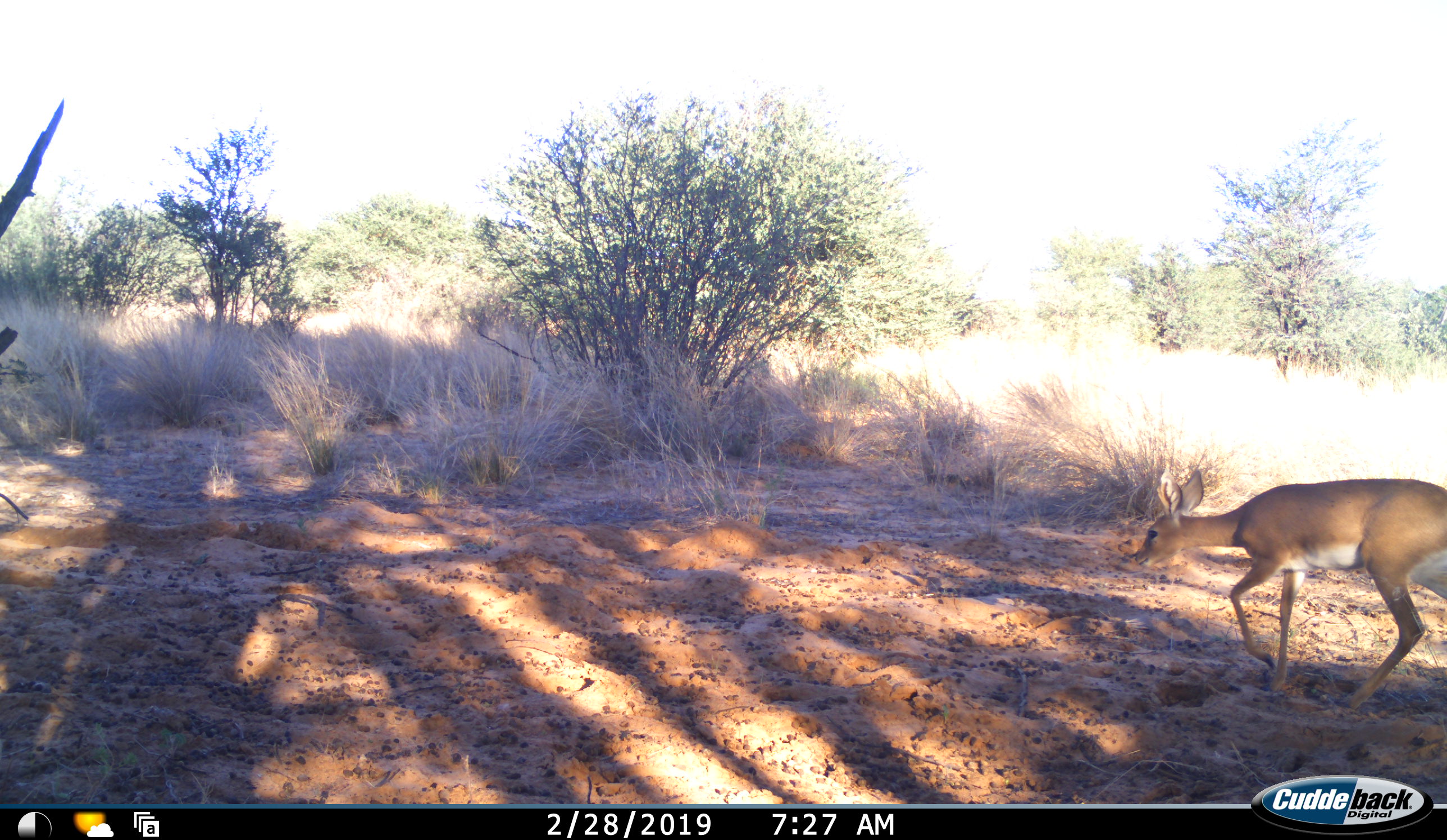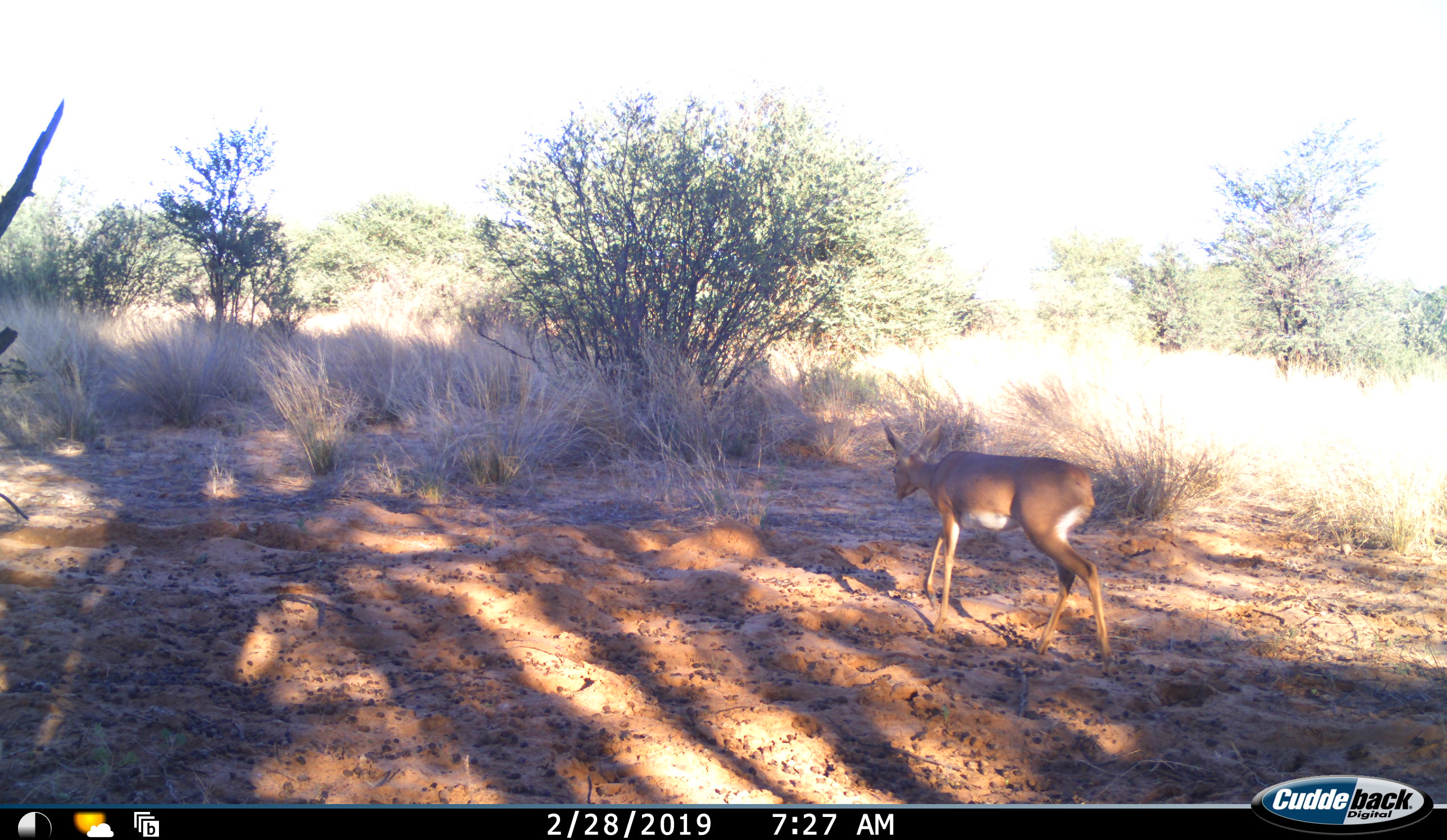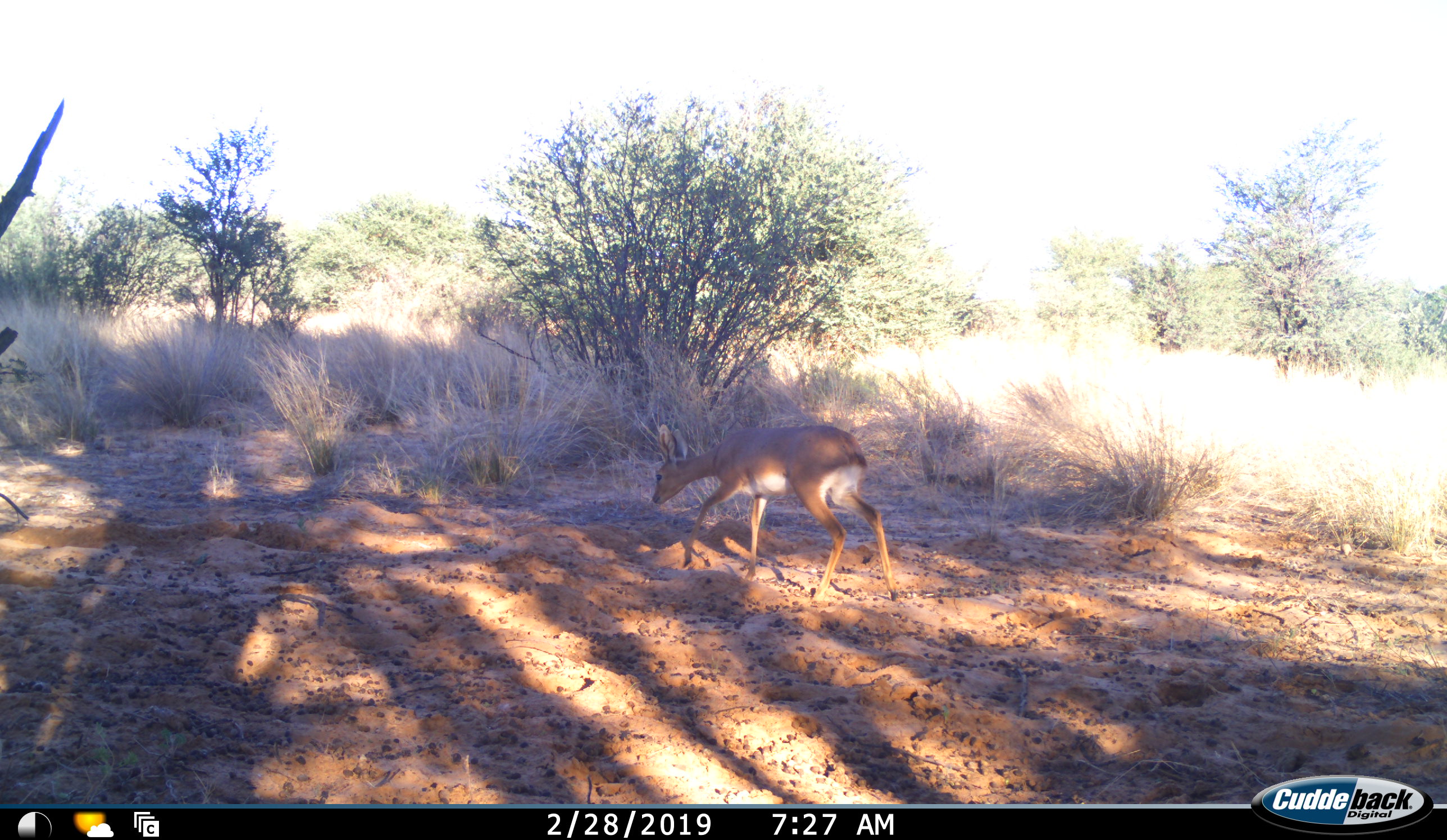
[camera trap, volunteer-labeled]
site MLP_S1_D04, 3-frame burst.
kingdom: Animalia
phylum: Chordata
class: Mammalia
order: Artiodactyla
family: Bovidae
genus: Raphicerus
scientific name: Raphicerus campestris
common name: steenbok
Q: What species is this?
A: Steenbok (Raphicerus campestris).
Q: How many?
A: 1.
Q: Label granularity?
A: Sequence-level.